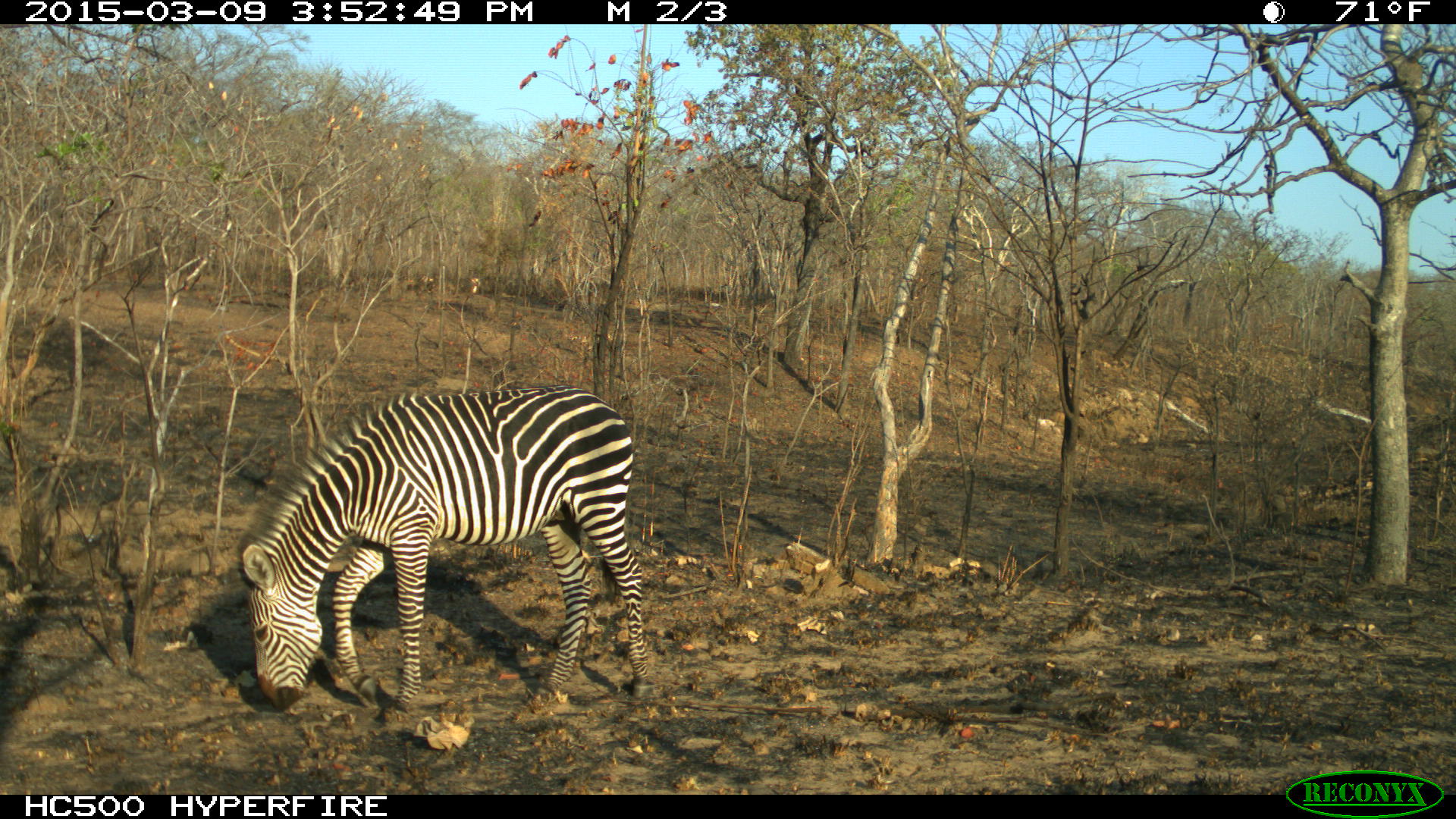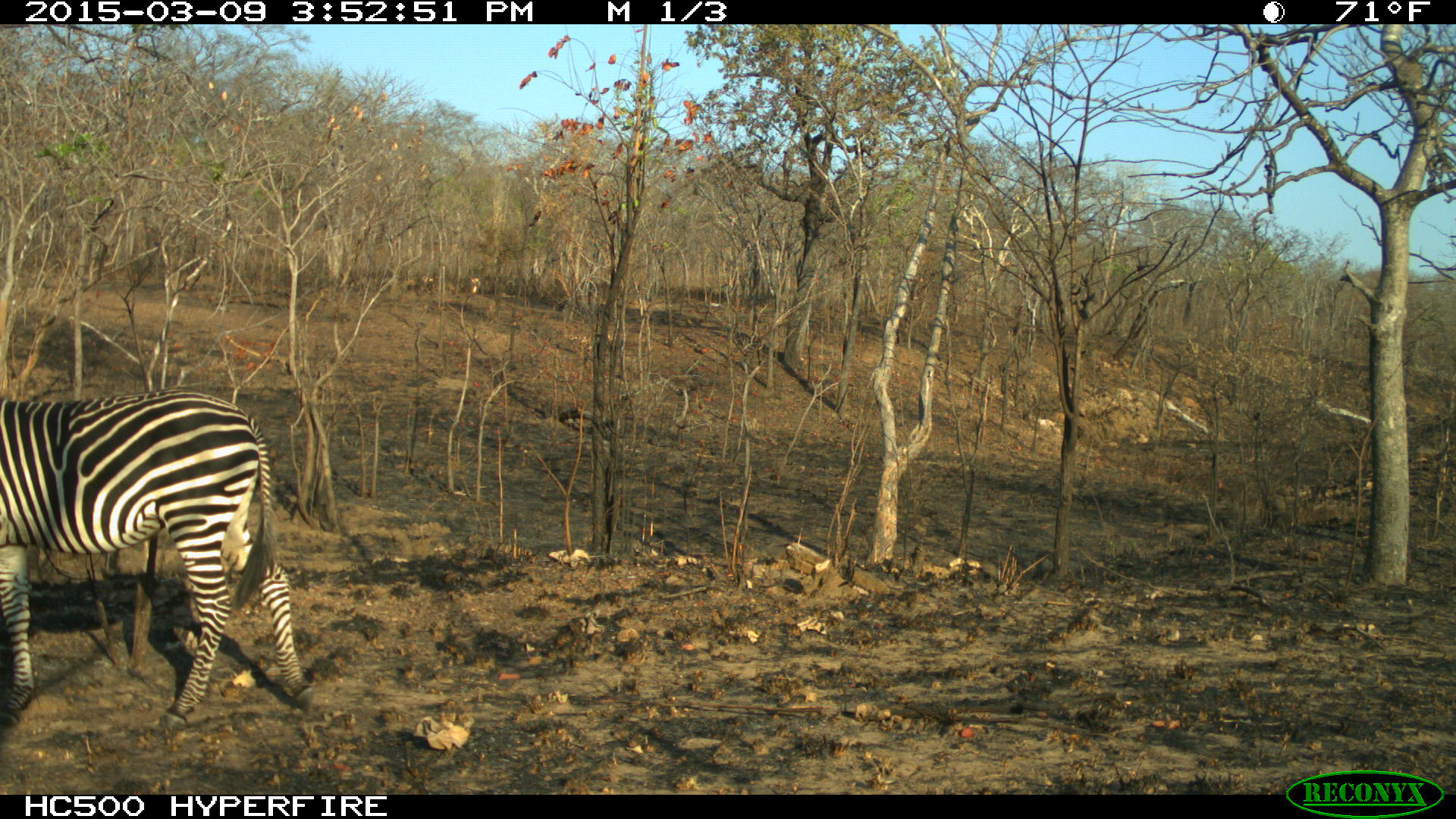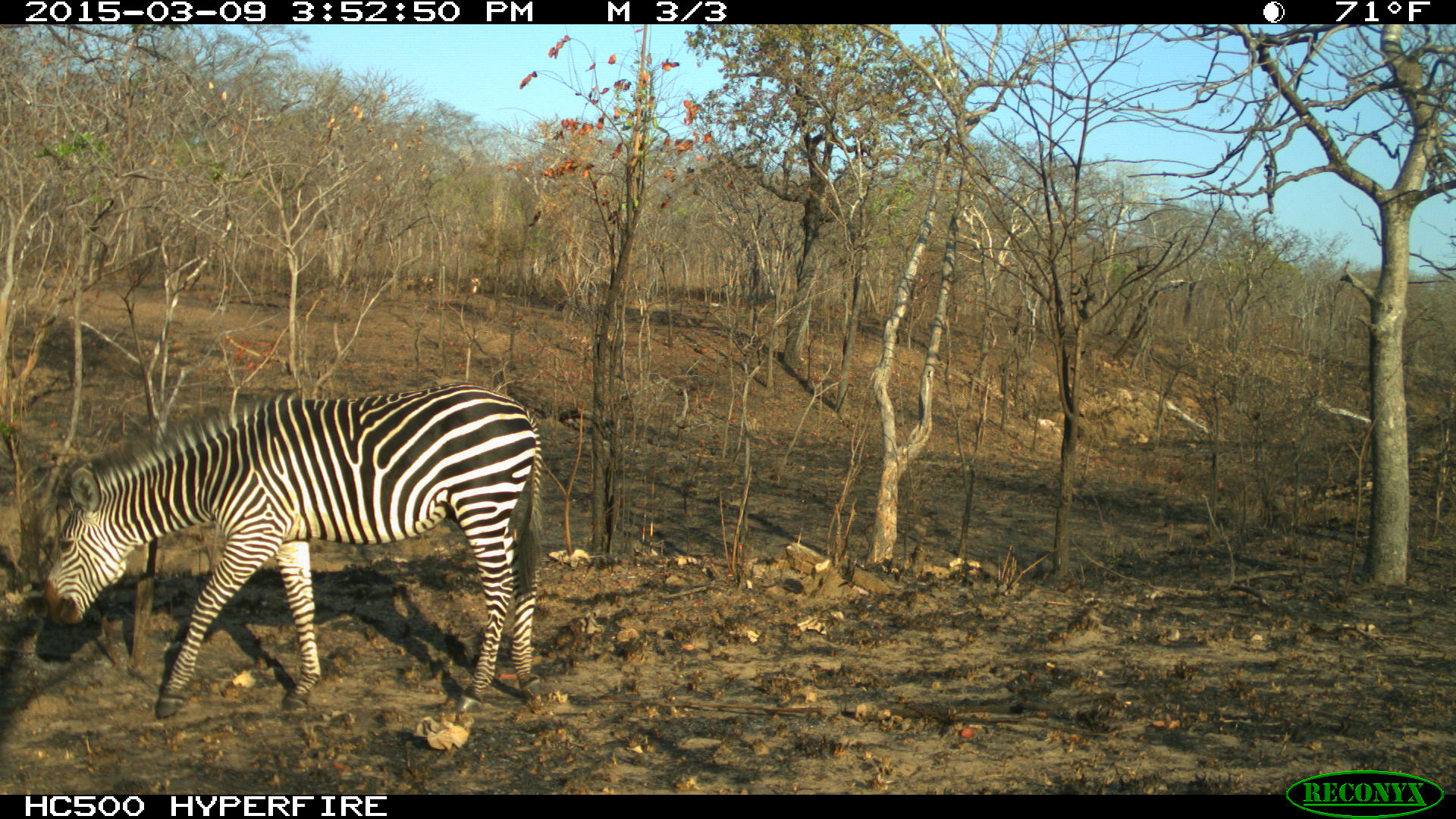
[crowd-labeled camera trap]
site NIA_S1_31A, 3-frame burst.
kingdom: Animalia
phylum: Chordata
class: Mammalia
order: Perissodactyla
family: Equidae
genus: Equus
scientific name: Equus quagga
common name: plains zebra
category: zebraplains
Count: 1.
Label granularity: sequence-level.